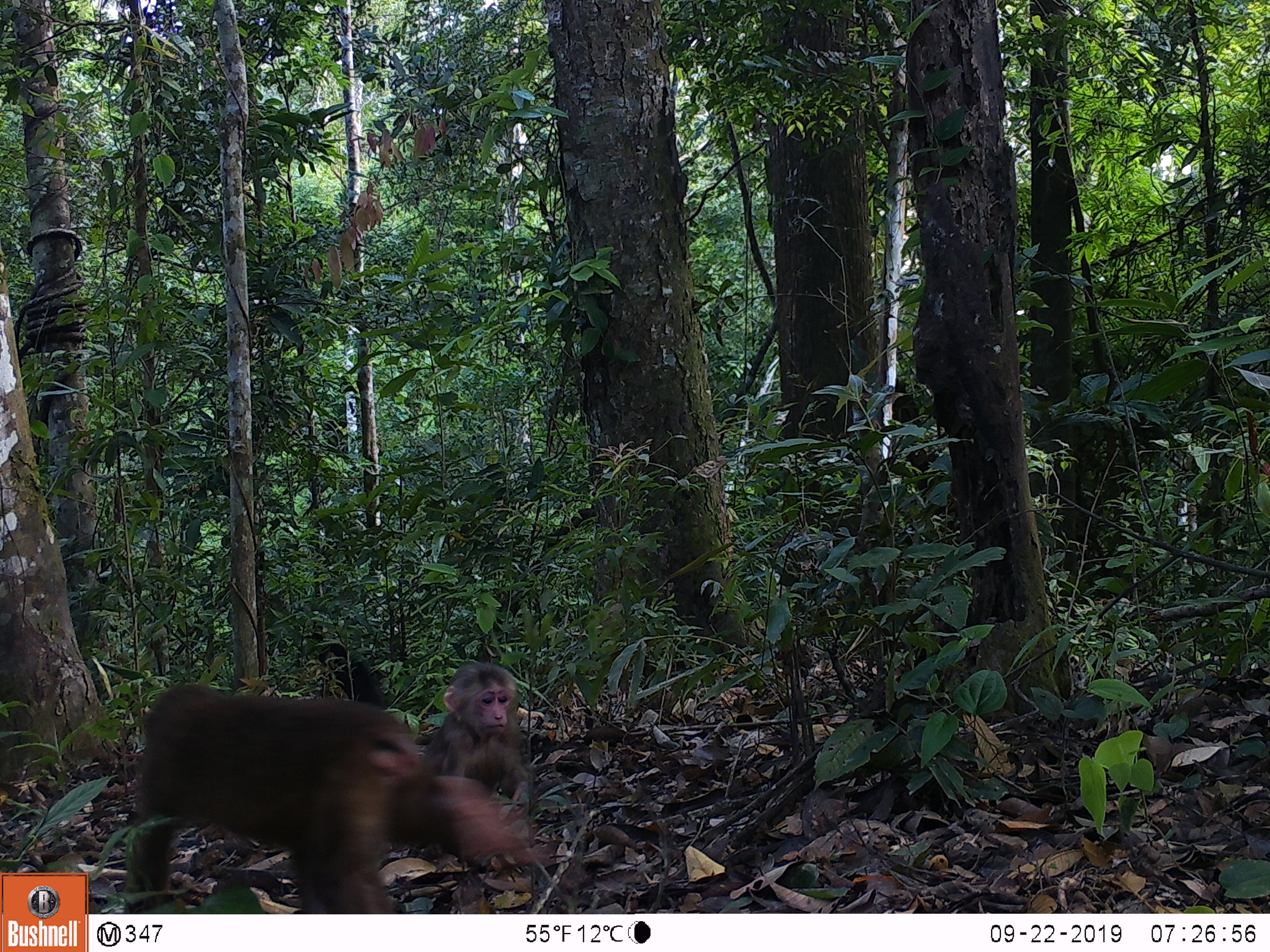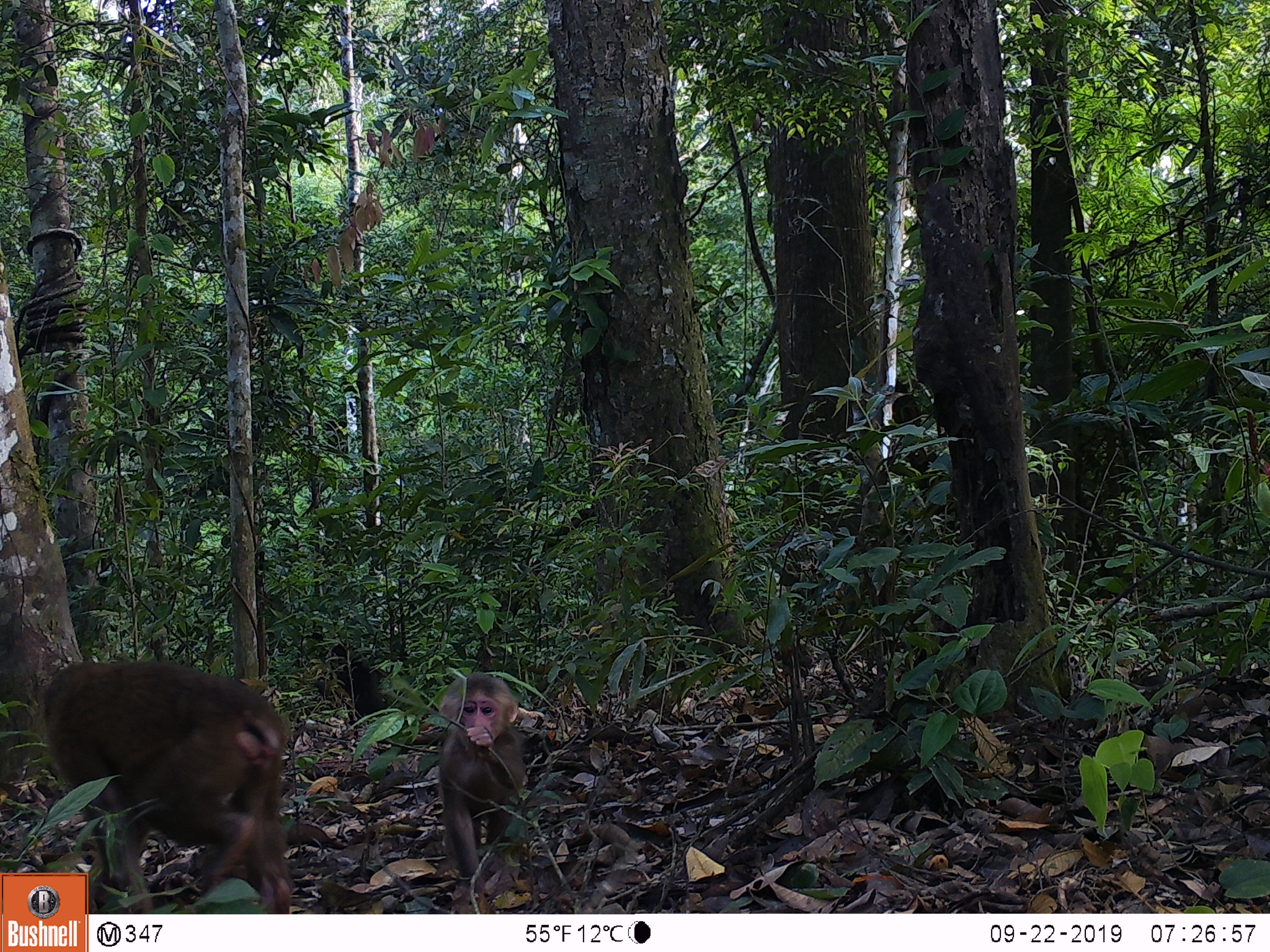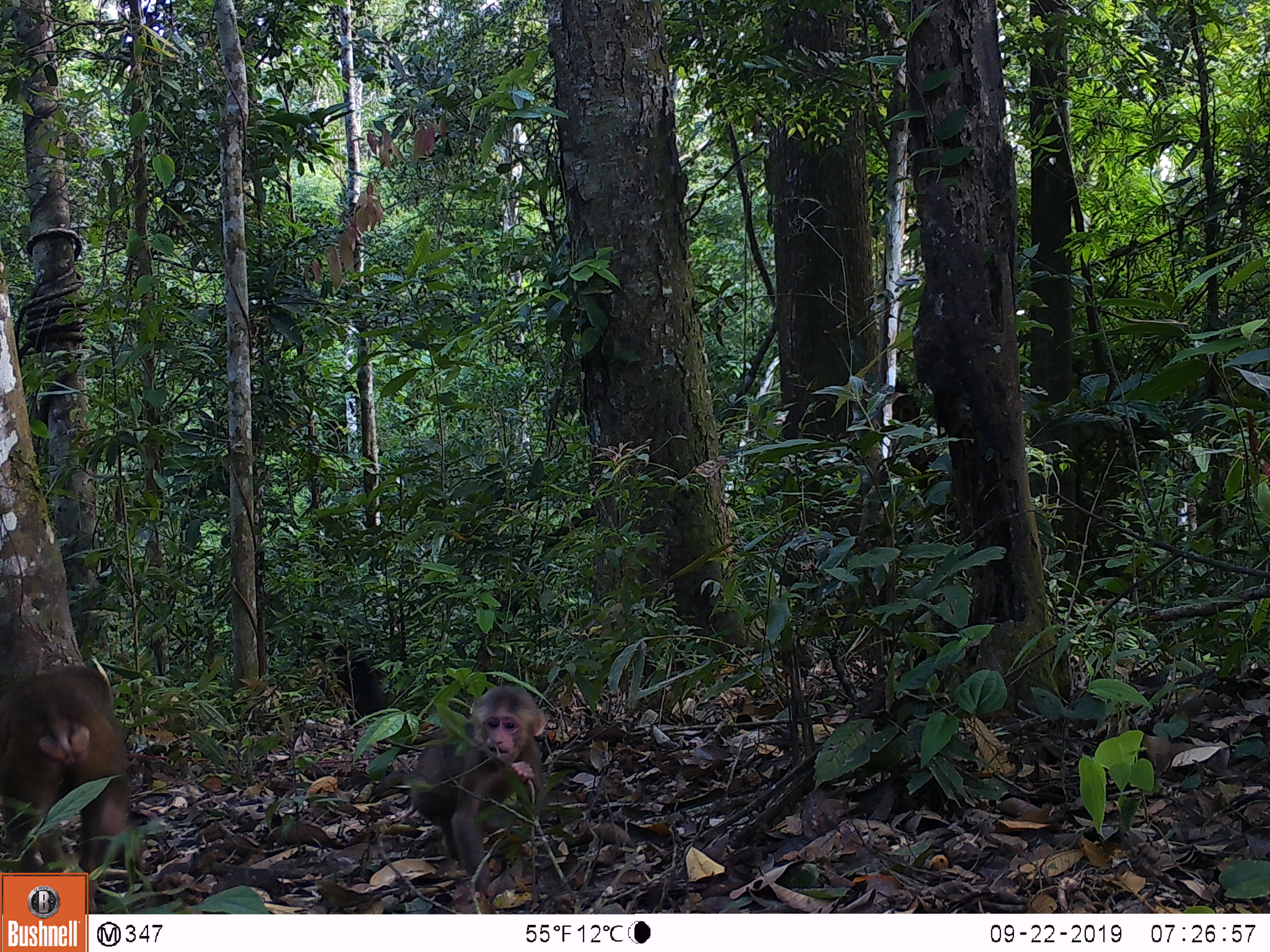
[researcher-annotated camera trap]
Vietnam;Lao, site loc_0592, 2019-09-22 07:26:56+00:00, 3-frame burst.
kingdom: Animalia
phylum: Chordata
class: Mammalia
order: Primates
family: Cercopithecidae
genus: Macaca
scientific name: Macaca arctoides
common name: stump-tailed macaque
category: stump tailed macaque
Stump tailed macaque (stump-tailed macaque) (Macaca arctoides). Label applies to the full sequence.